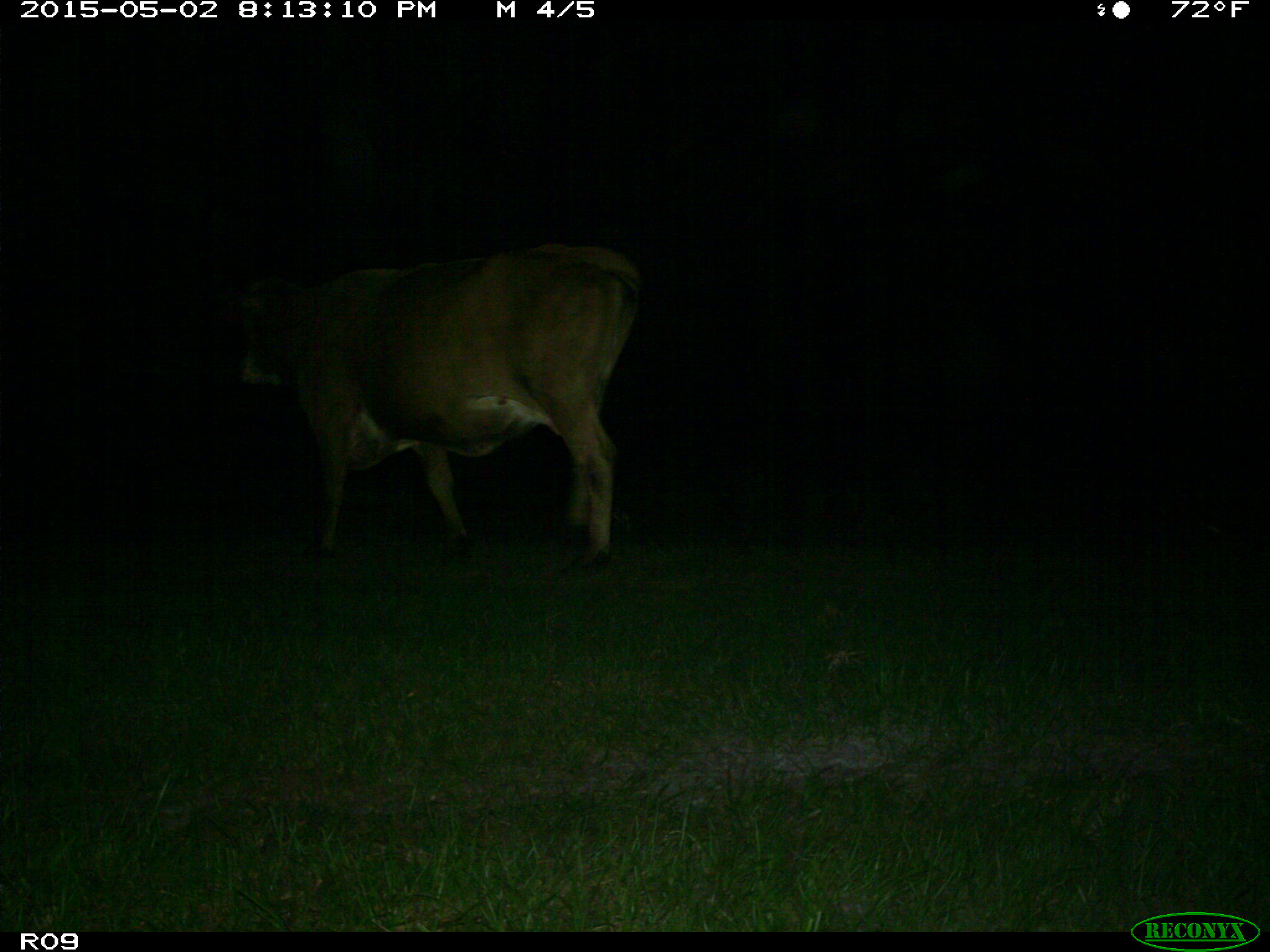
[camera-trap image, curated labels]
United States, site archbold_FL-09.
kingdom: Animalia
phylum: Chordata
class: Mammalia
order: Artiodactyla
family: Bovidae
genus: Bos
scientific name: Bos taurus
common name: domestic cow